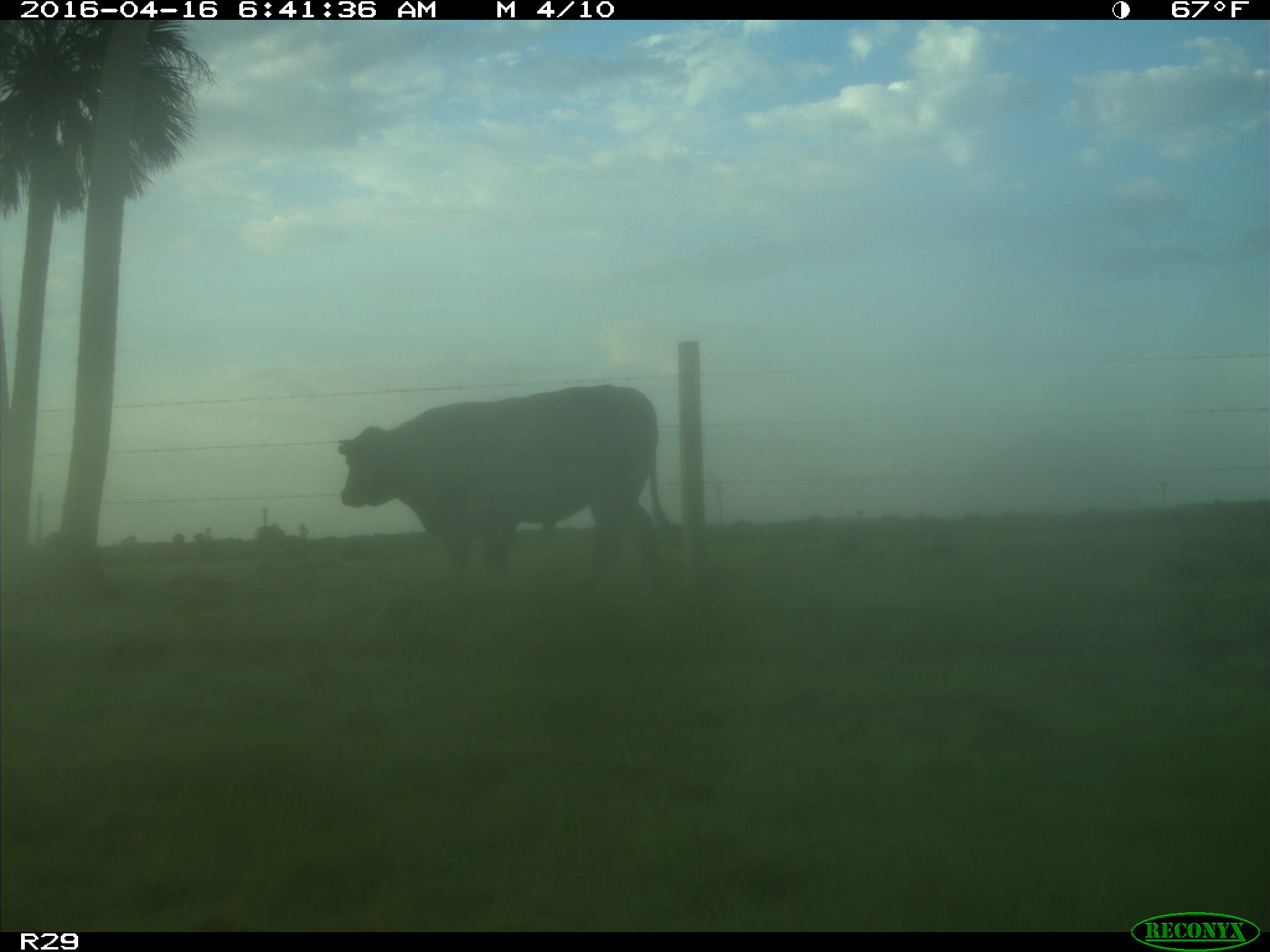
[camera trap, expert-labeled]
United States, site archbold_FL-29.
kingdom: Animalia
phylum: Chordata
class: Mammalia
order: Artiodactyla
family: Bovidae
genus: Bos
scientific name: Bos taurus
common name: domestic cow